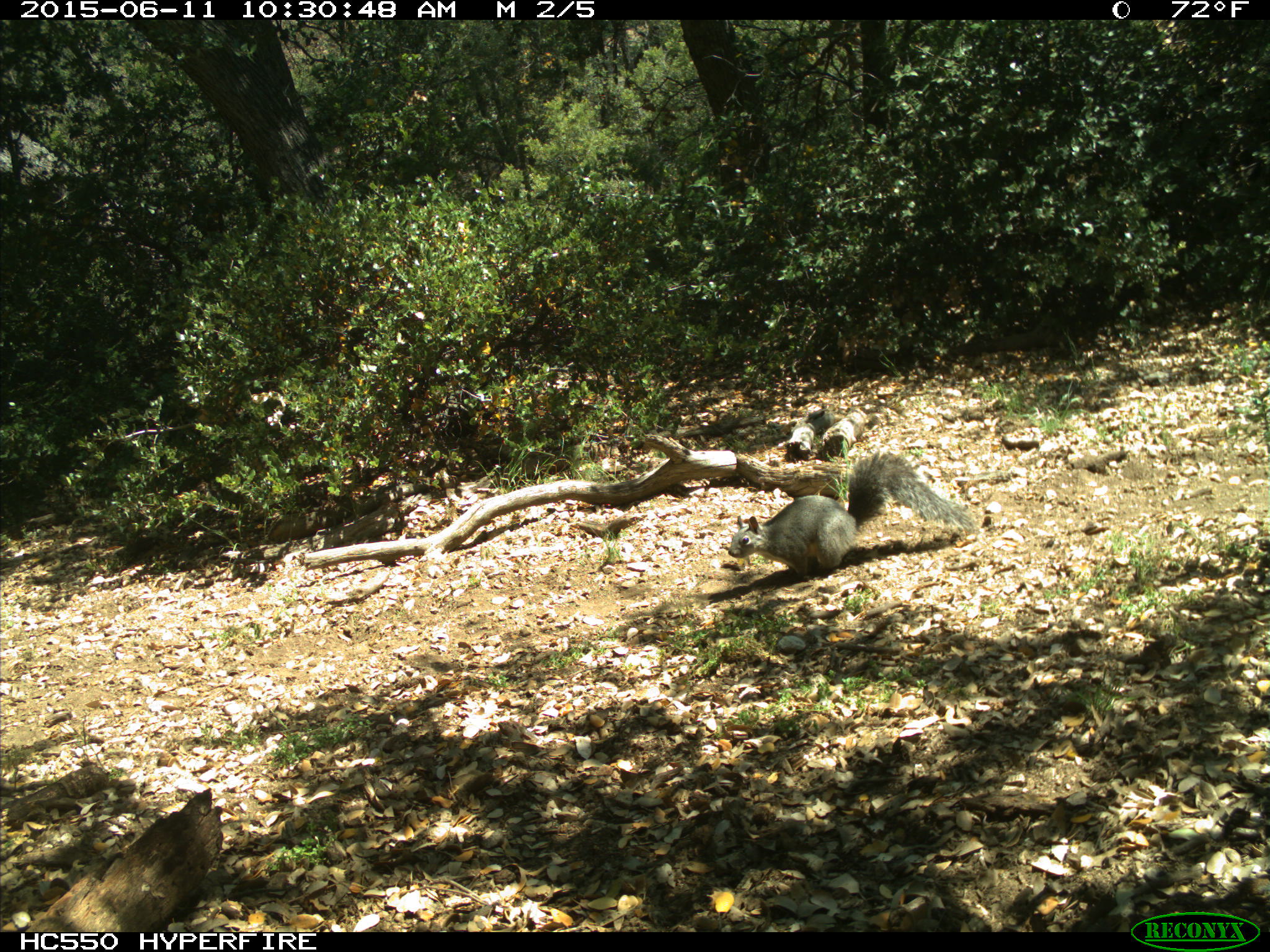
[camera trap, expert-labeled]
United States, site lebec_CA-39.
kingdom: Animalia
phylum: Chordata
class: Mammalia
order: Rodentia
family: Sciuridae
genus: Sciurus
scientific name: Sciurus carolinensis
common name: eastern gray squirrel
Sciurus carolinensis (eastern gray squirrel).